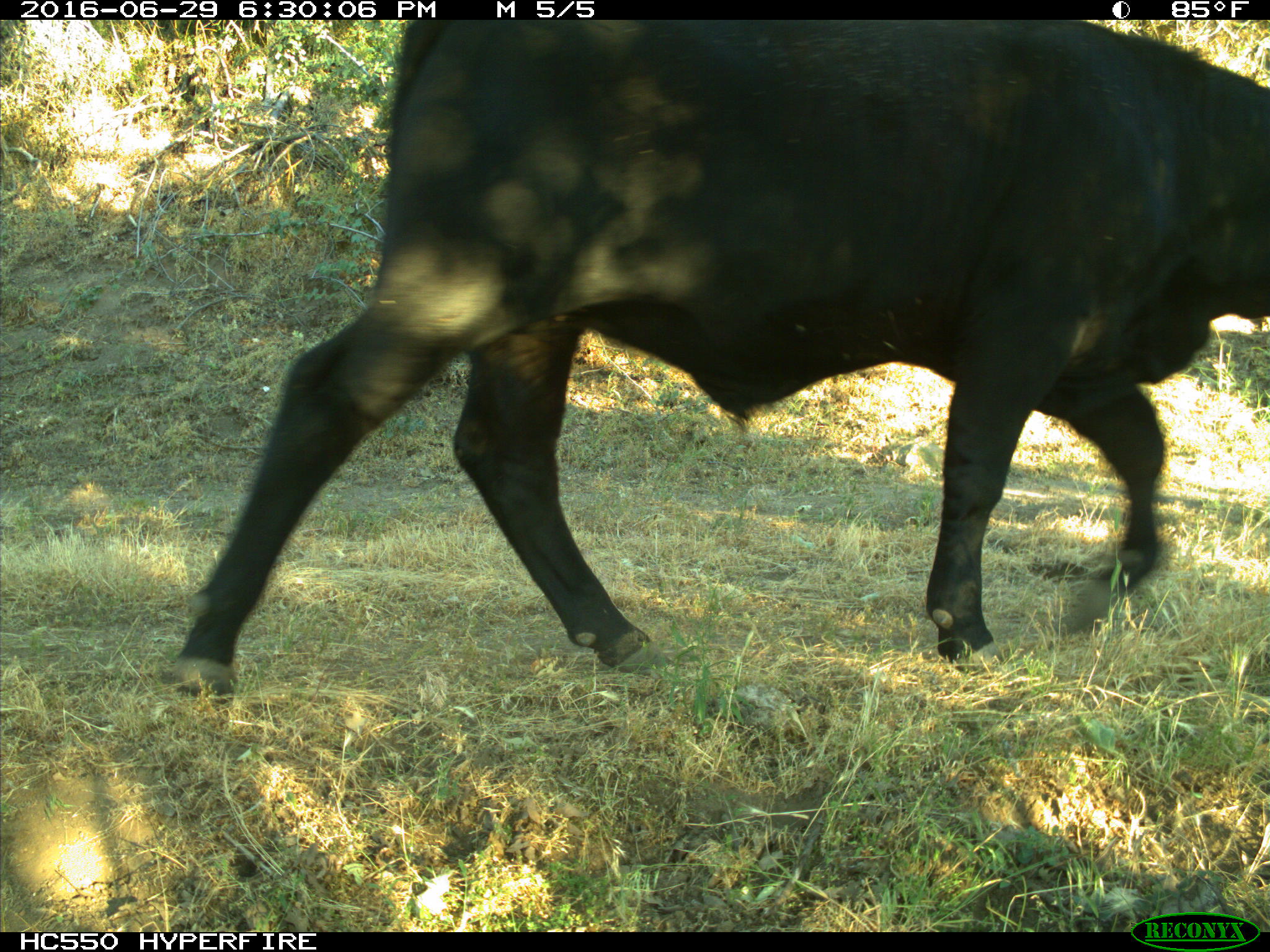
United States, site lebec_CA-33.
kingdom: Animalia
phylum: Chordata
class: Mammalia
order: Artiodactyla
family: Bovidae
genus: Bos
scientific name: Bos taurus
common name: domestic cow